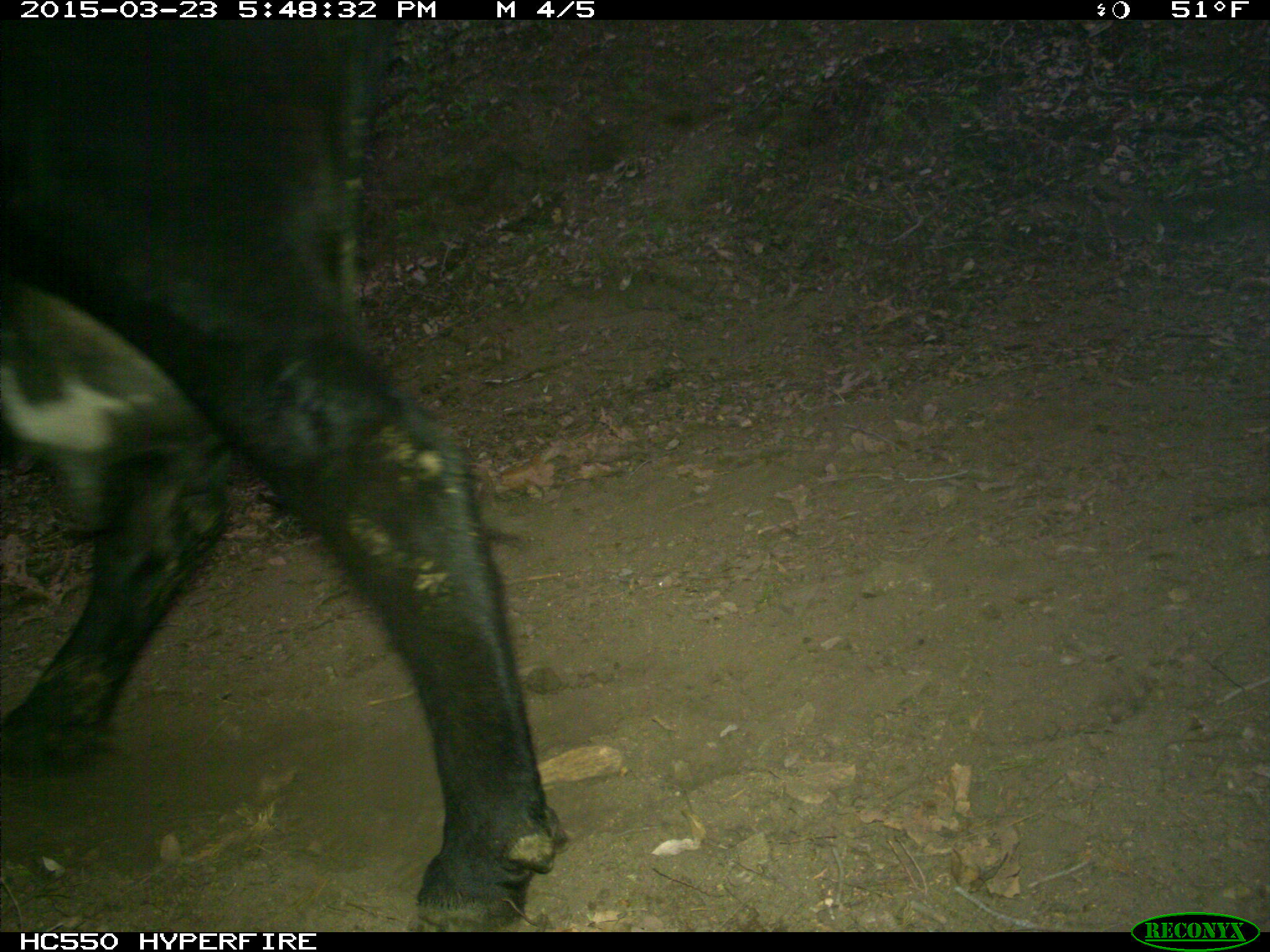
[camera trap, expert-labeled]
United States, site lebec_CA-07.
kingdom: Animalia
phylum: Chordata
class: Mammalia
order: Artiodactyla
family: Bovidae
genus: Bos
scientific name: Bos taurus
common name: domestic cow